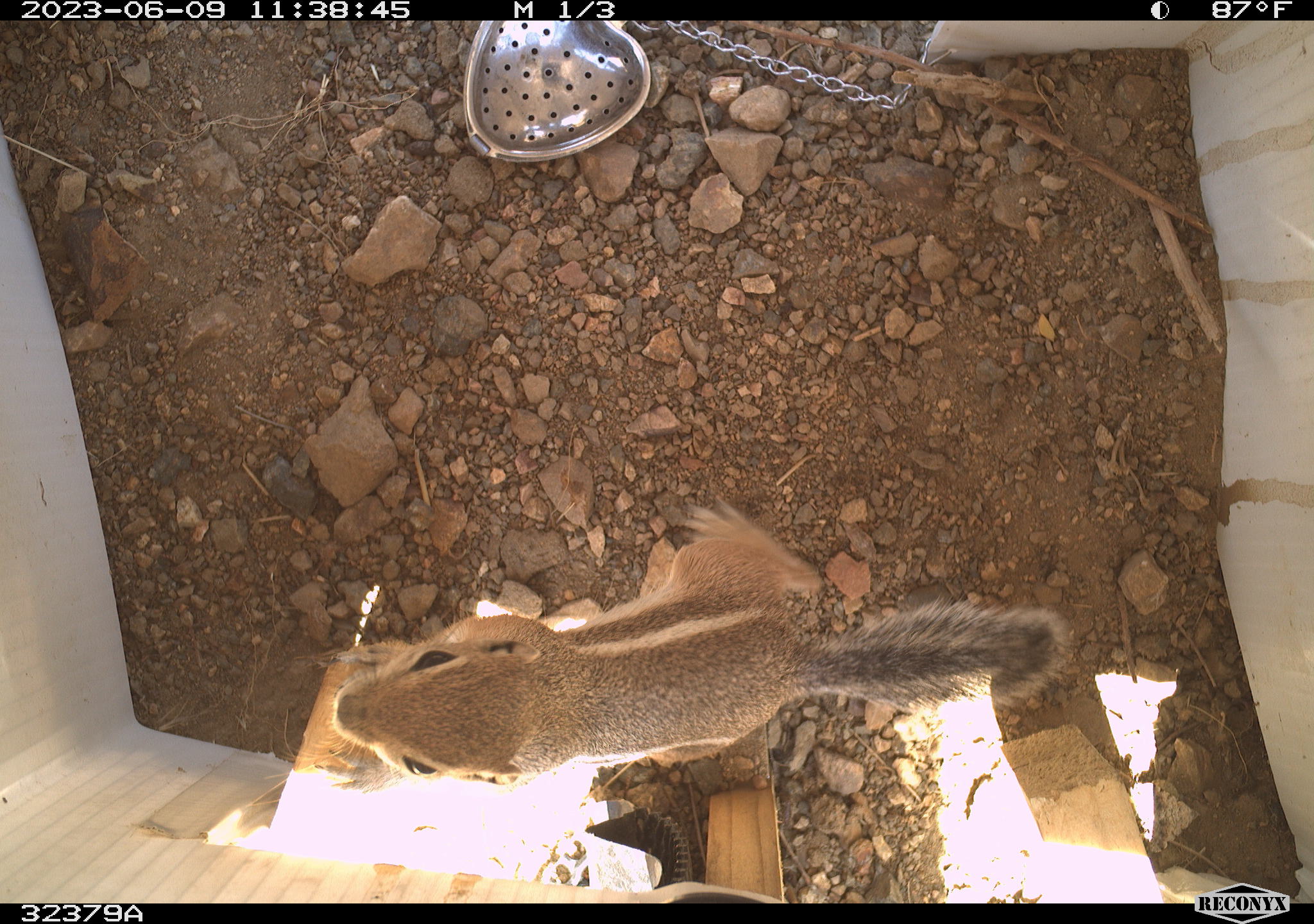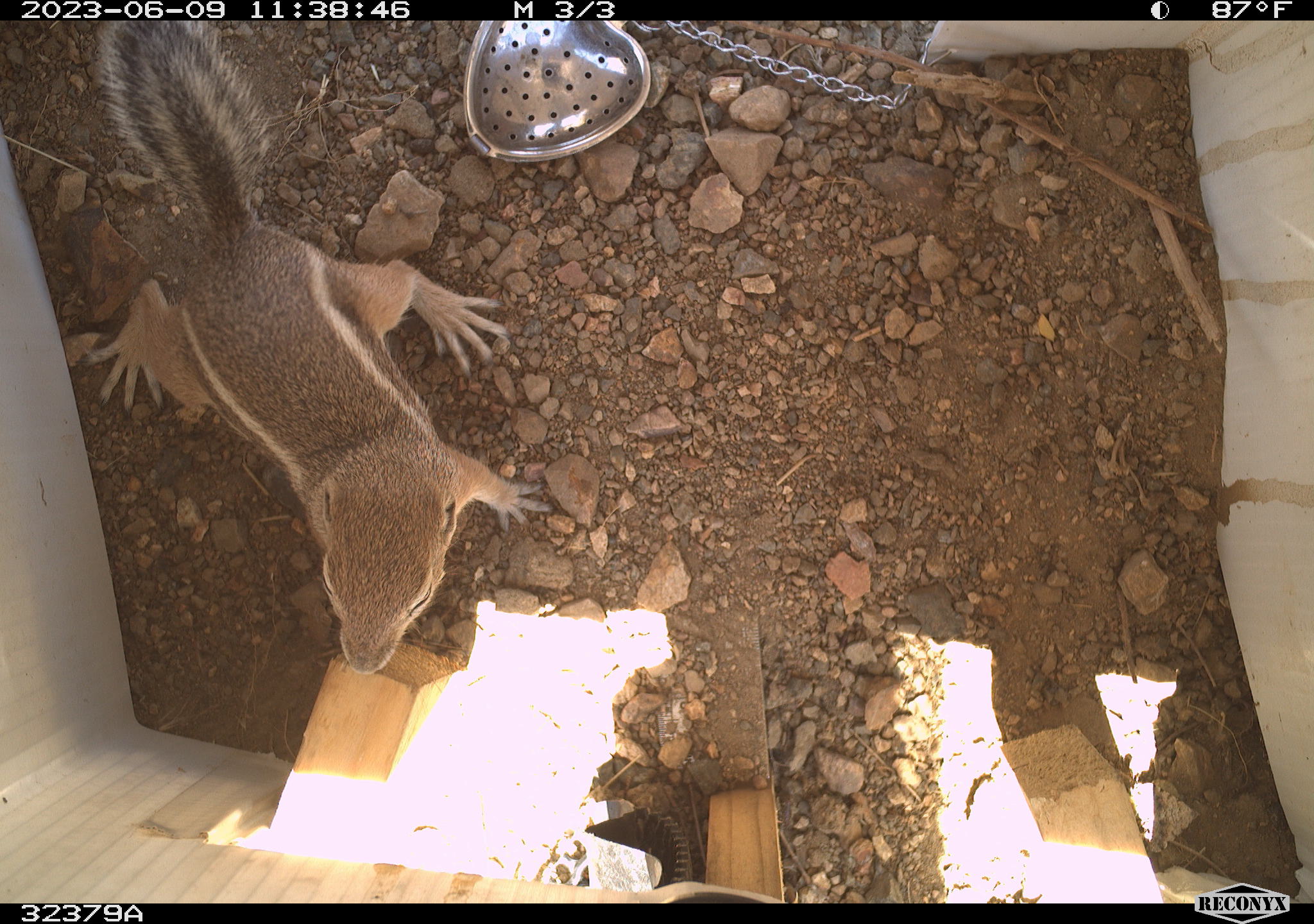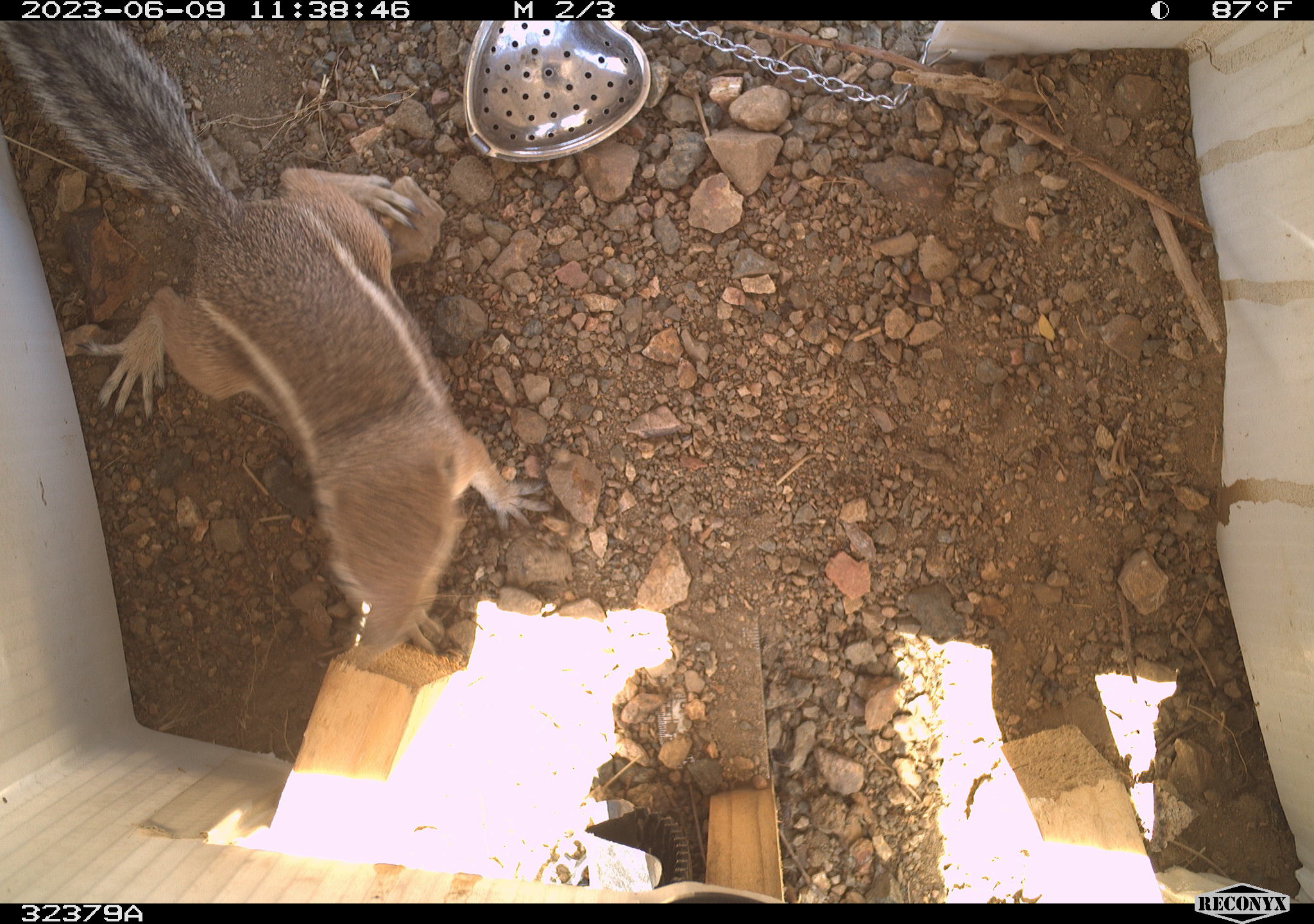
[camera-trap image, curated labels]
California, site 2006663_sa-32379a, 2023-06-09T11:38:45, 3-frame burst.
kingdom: Animalia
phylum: Chordata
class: Mammalia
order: Rodentia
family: Sciuridae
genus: Ammospermophilus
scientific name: Ammospermophilus leucurus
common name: white-tailed antelope squirrel